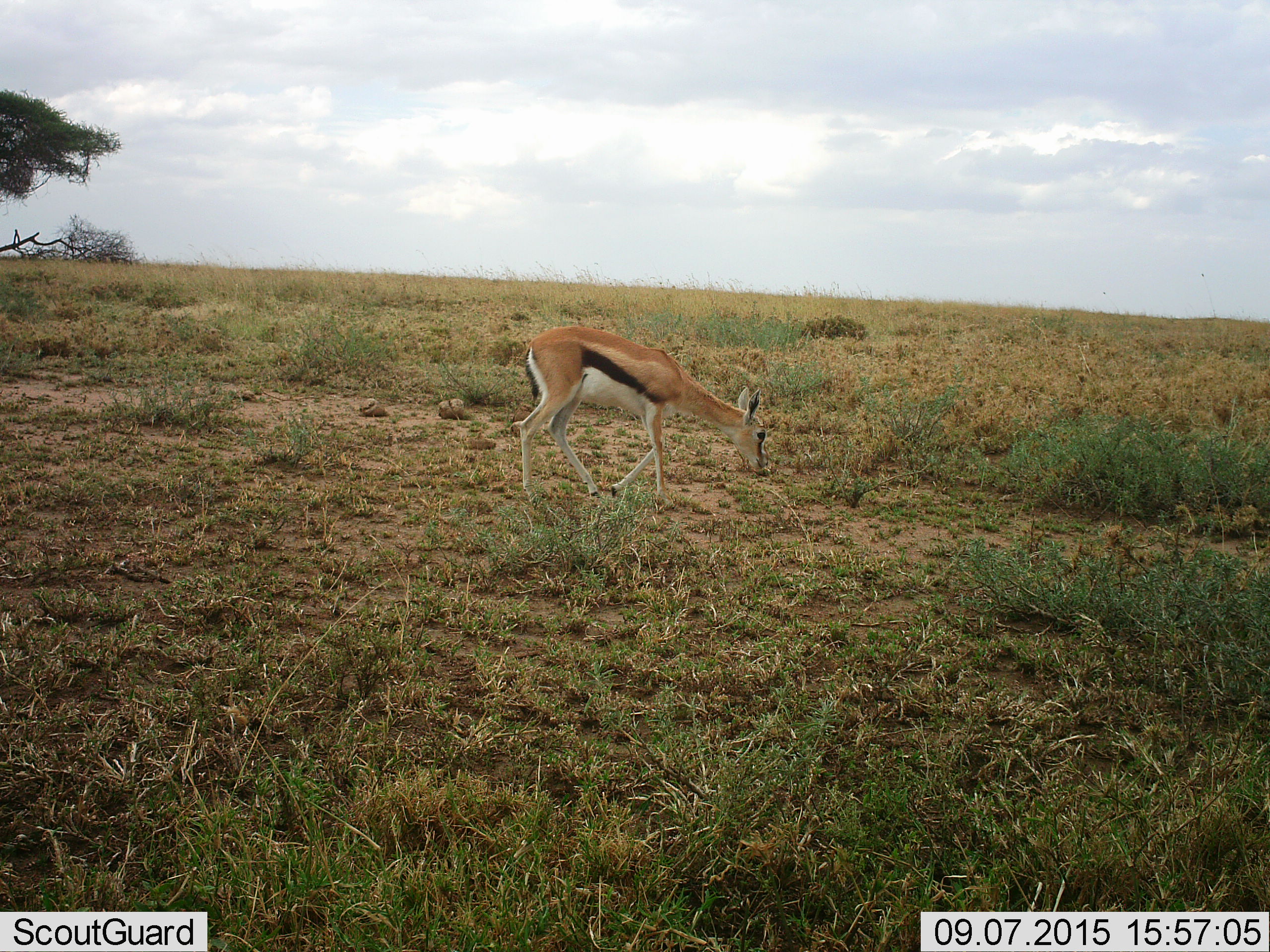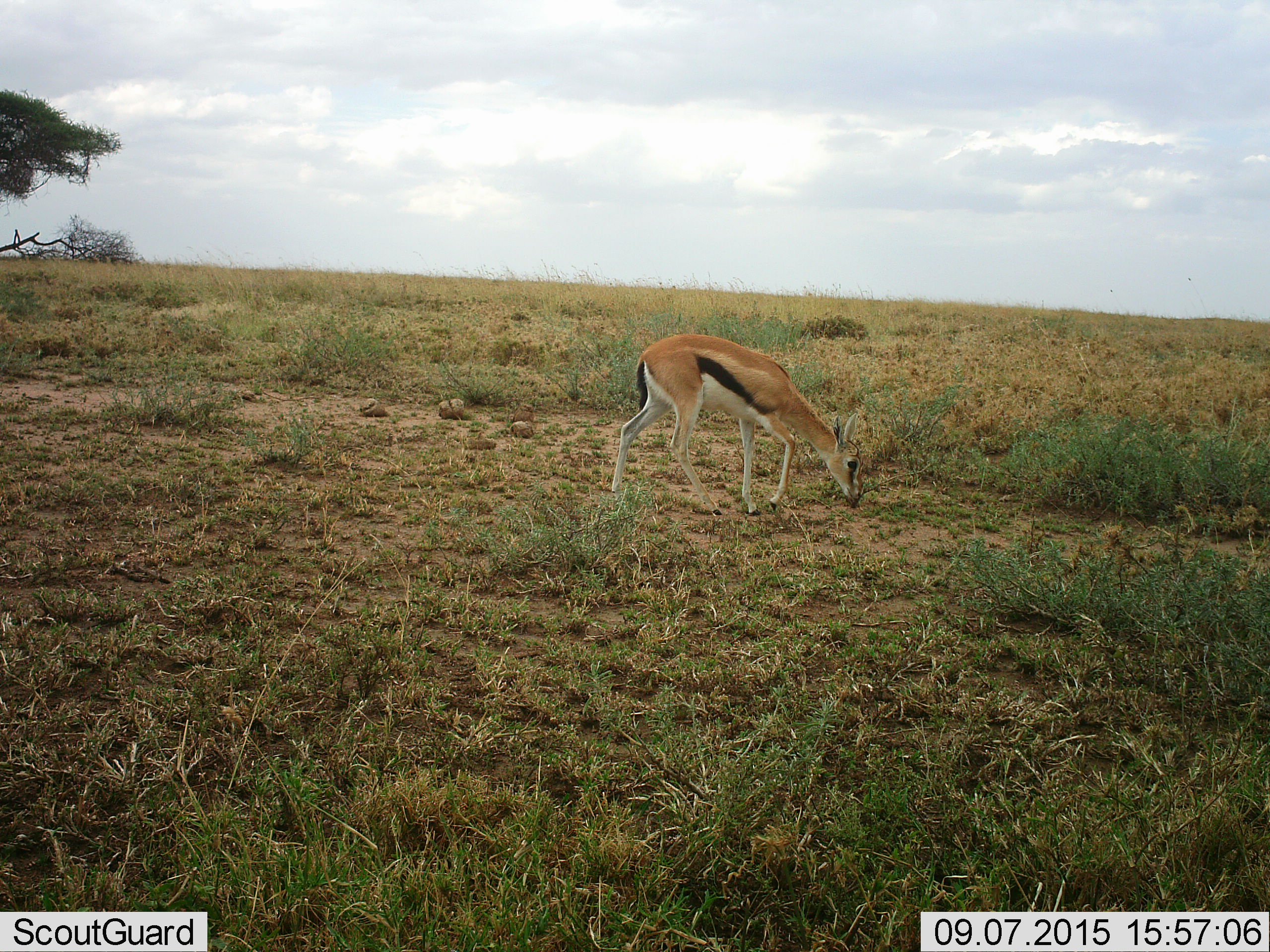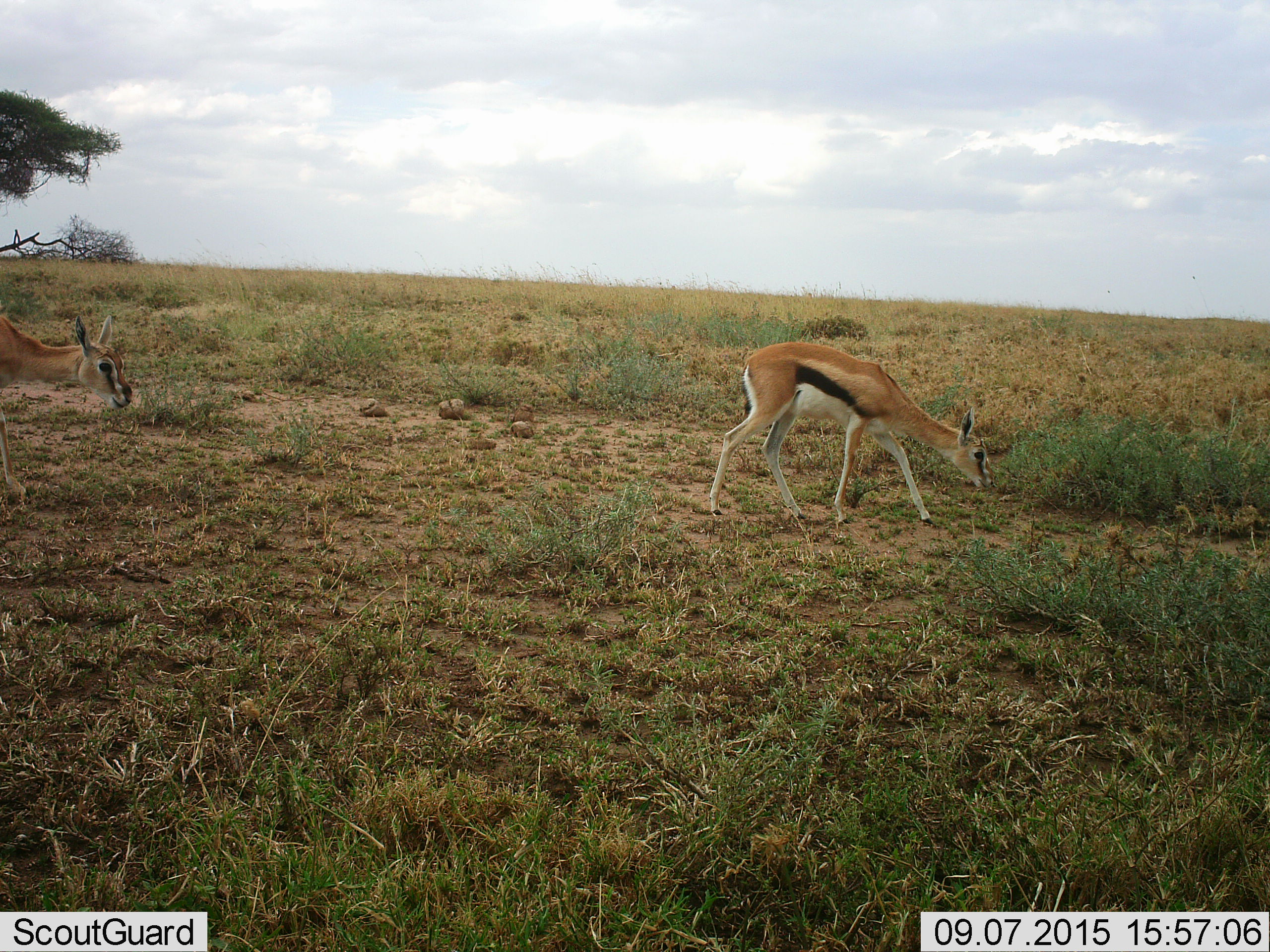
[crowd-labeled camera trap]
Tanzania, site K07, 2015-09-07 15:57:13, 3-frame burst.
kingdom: Animalia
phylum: Chordata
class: Mammalia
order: Artiodactyla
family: Bovidae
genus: Eudorcas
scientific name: Eudorcas thomsonii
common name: thomson's gazelle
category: gazellethomsons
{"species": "gazellethomsons (thomson's gazelle) (Eudorcas thomsonii)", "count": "2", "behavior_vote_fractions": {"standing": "11%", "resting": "0%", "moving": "67%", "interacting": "0%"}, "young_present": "11%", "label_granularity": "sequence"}